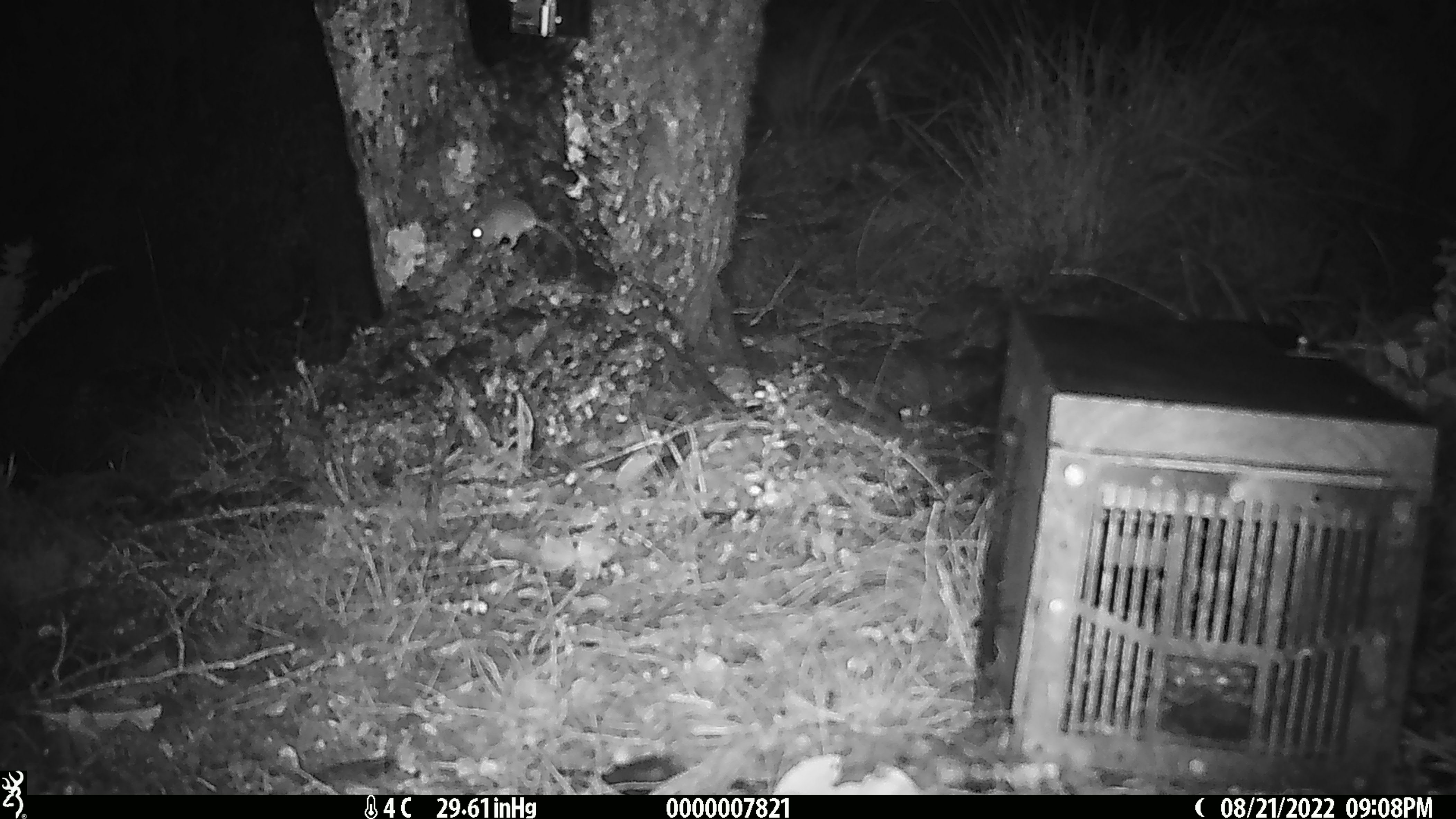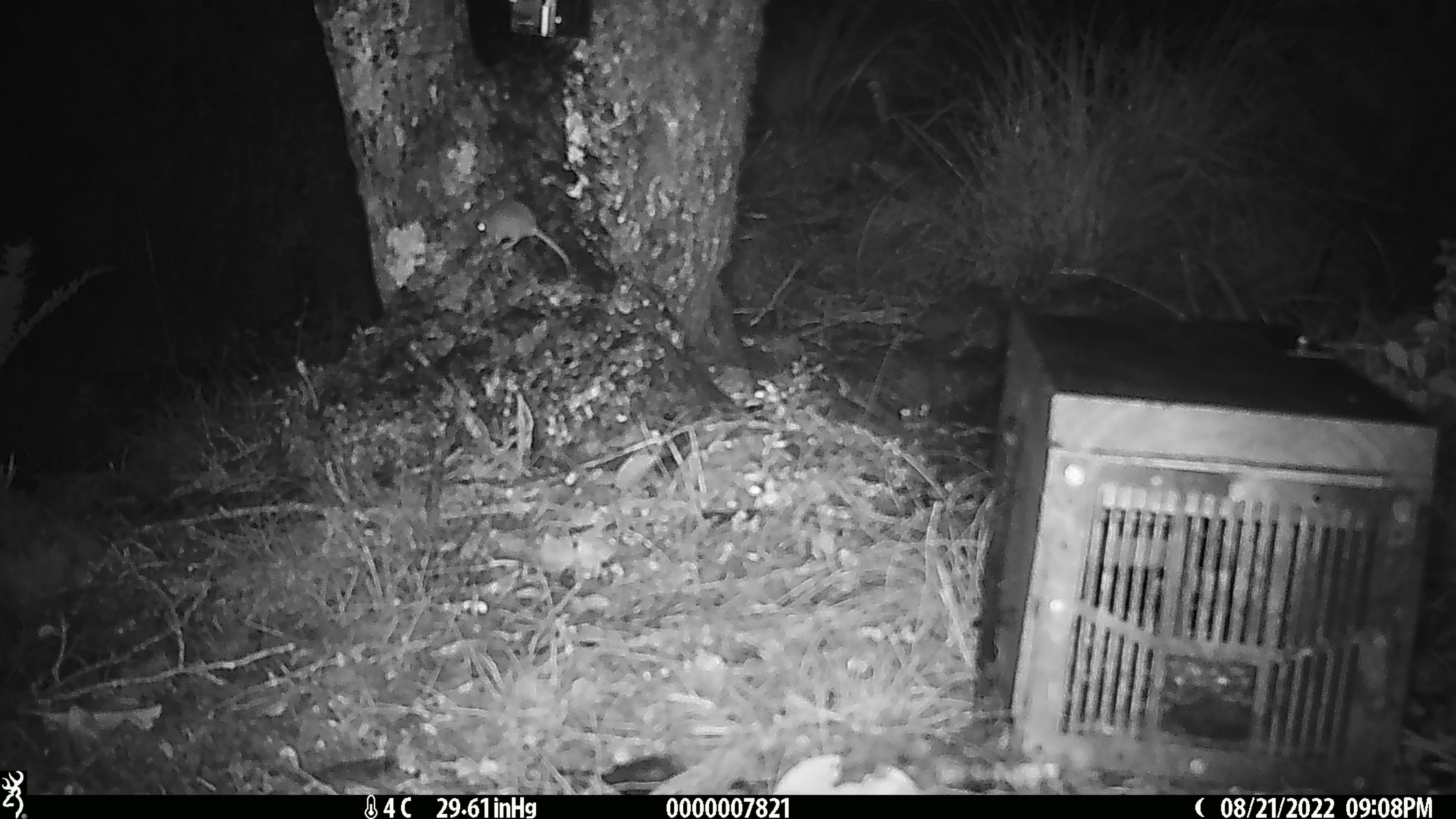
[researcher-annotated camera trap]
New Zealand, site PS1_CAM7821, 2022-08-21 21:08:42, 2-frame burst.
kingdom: Animalia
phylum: Chordata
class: Mammalia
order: Rodentia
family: Muridae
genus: Mus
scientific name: Mus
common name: mouse